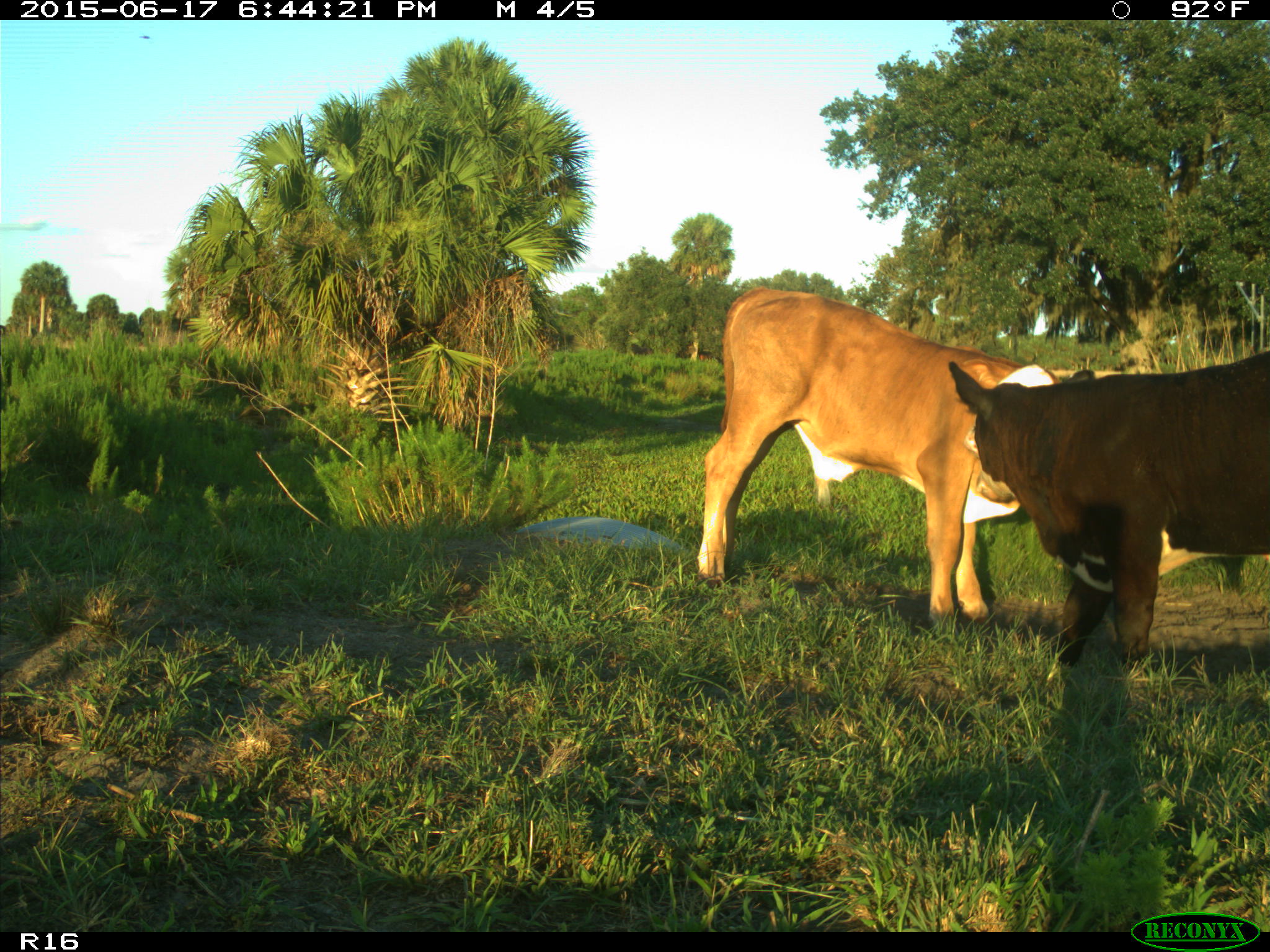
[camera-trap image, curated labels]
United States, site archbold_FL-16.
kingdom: Animalia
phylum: Chordata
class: Mammalia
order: Artiodactyla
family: Bovidae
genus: Bos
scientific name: Bos taurus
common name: domestic cow